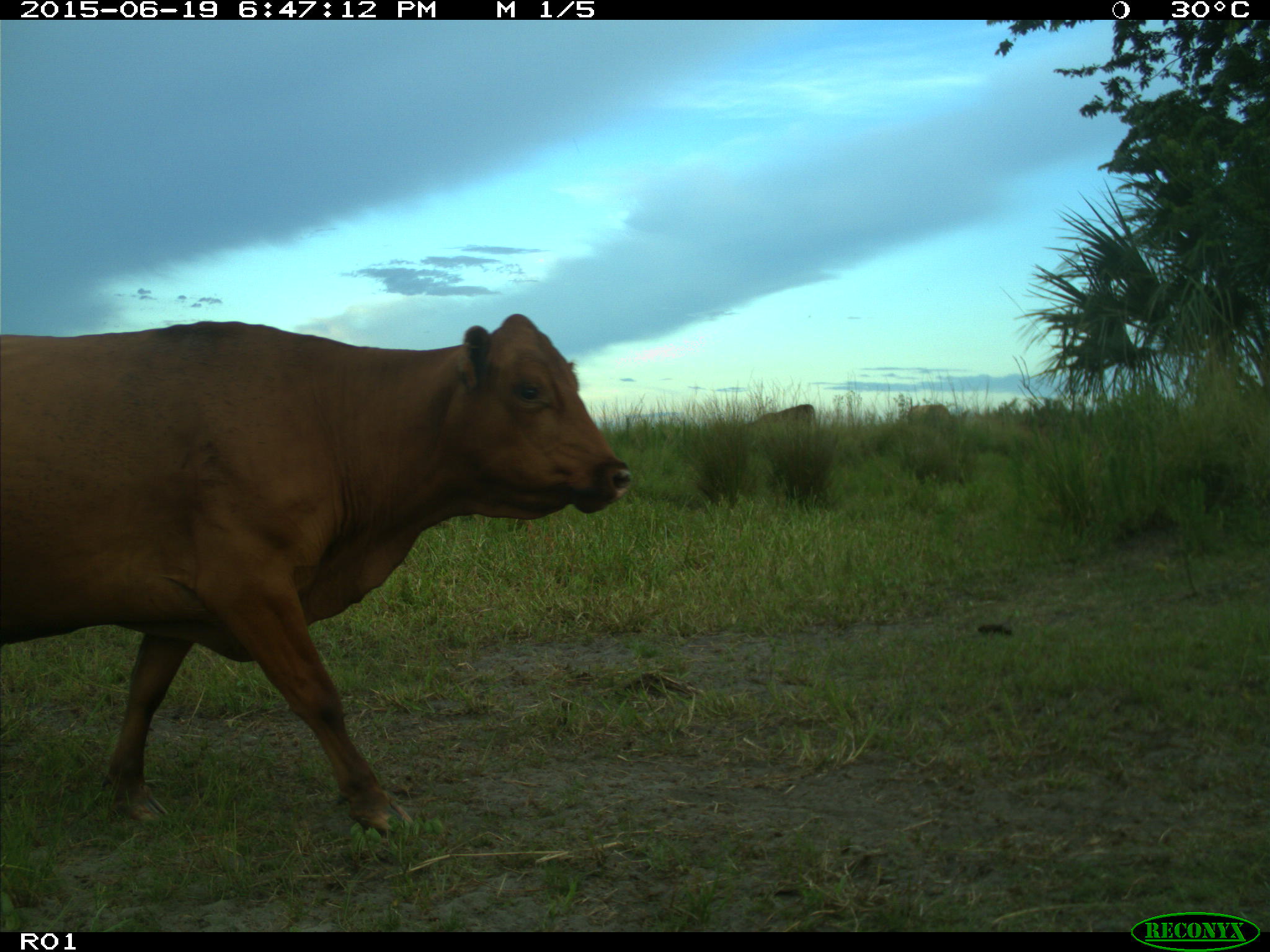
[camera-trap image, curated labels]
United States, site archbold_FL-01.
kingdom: Animalia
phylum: Chordata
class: Mammalia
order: Artiodactyla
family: Bovidae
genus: Bos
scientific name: Bos taurus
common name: domestic cow